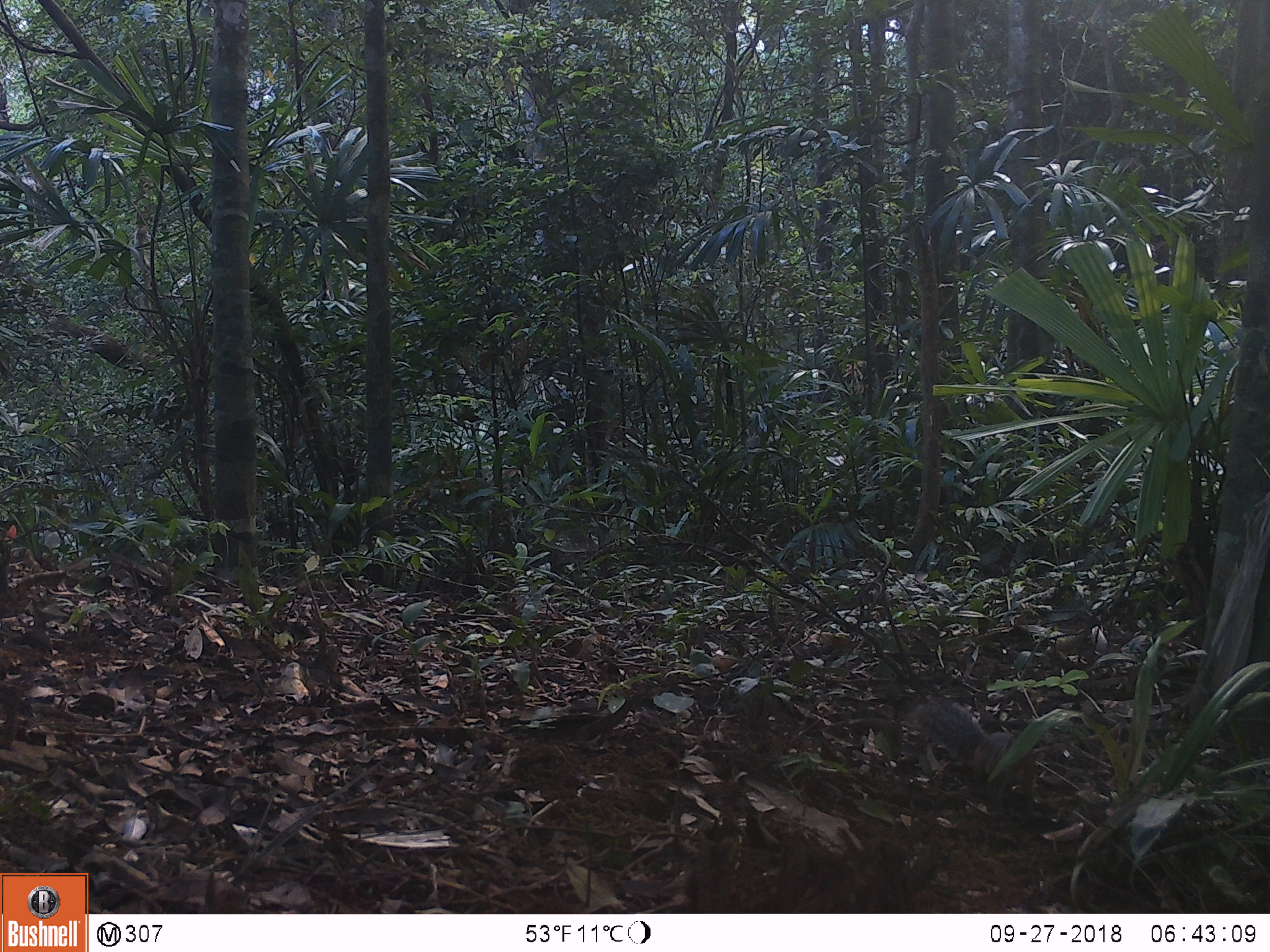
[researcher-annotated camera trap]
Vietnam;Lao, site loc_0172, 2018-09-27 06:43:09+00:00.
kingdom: Animalia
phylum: Chordata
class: Mammalia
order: Rodentia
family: Sciuridae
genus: Dremomys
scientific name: Dremomys rufigenis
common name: red-cheeked squirrel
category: red cheeked squirrel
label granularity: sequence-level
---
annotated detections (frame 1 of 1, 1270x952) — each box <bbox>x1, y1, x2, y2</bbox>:
red cheeked squirrel: <bbox>910, 696, 1041, 811</bbox>